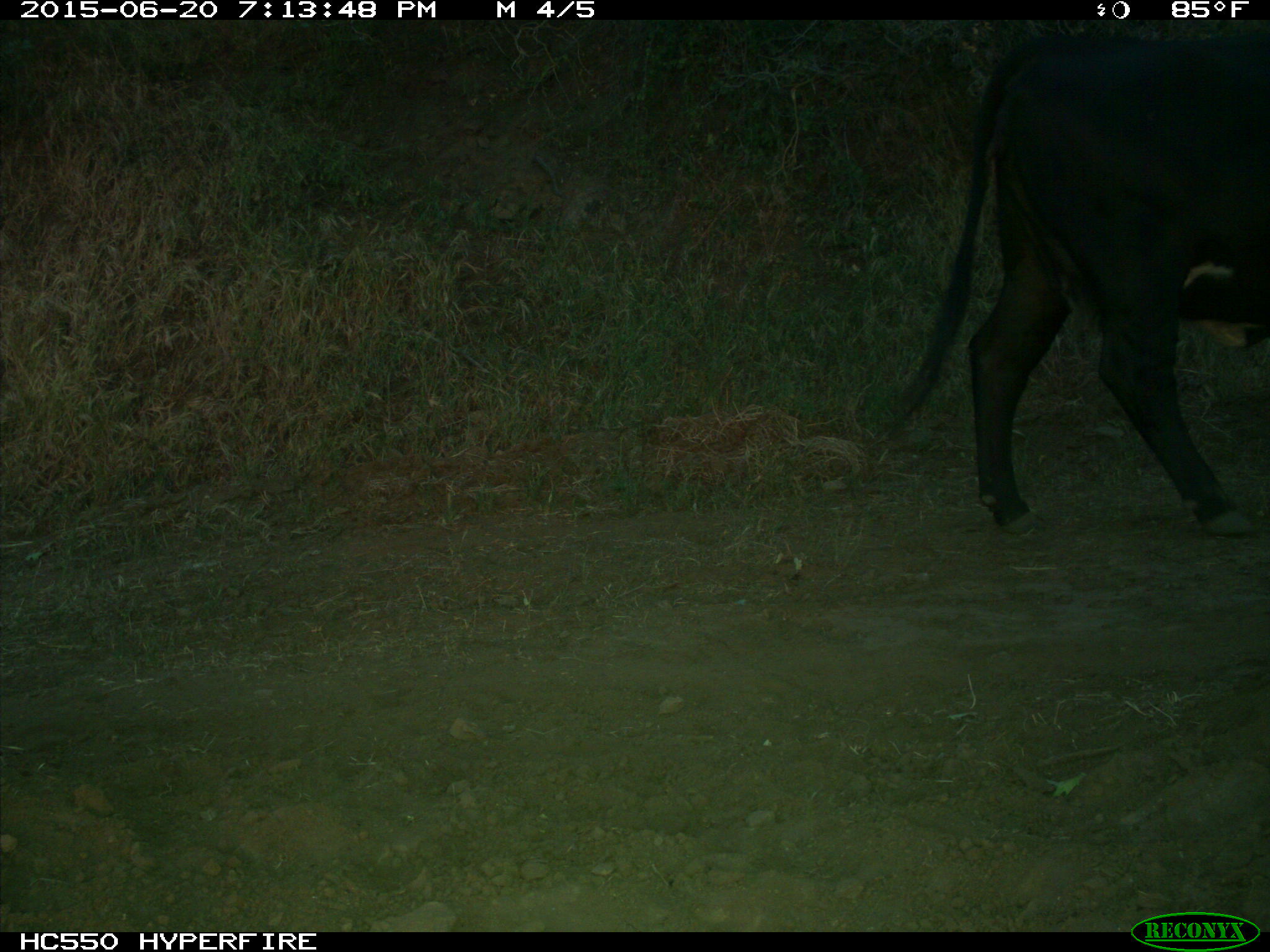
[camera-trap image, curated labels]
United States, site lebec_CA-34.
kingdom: Animalia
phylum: Chordata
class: Mammalia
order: Artiodactyla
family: Bovidae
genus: Bos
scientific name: Bos taurus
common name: domestic cow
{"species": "Bos taurus (domestic cow)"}